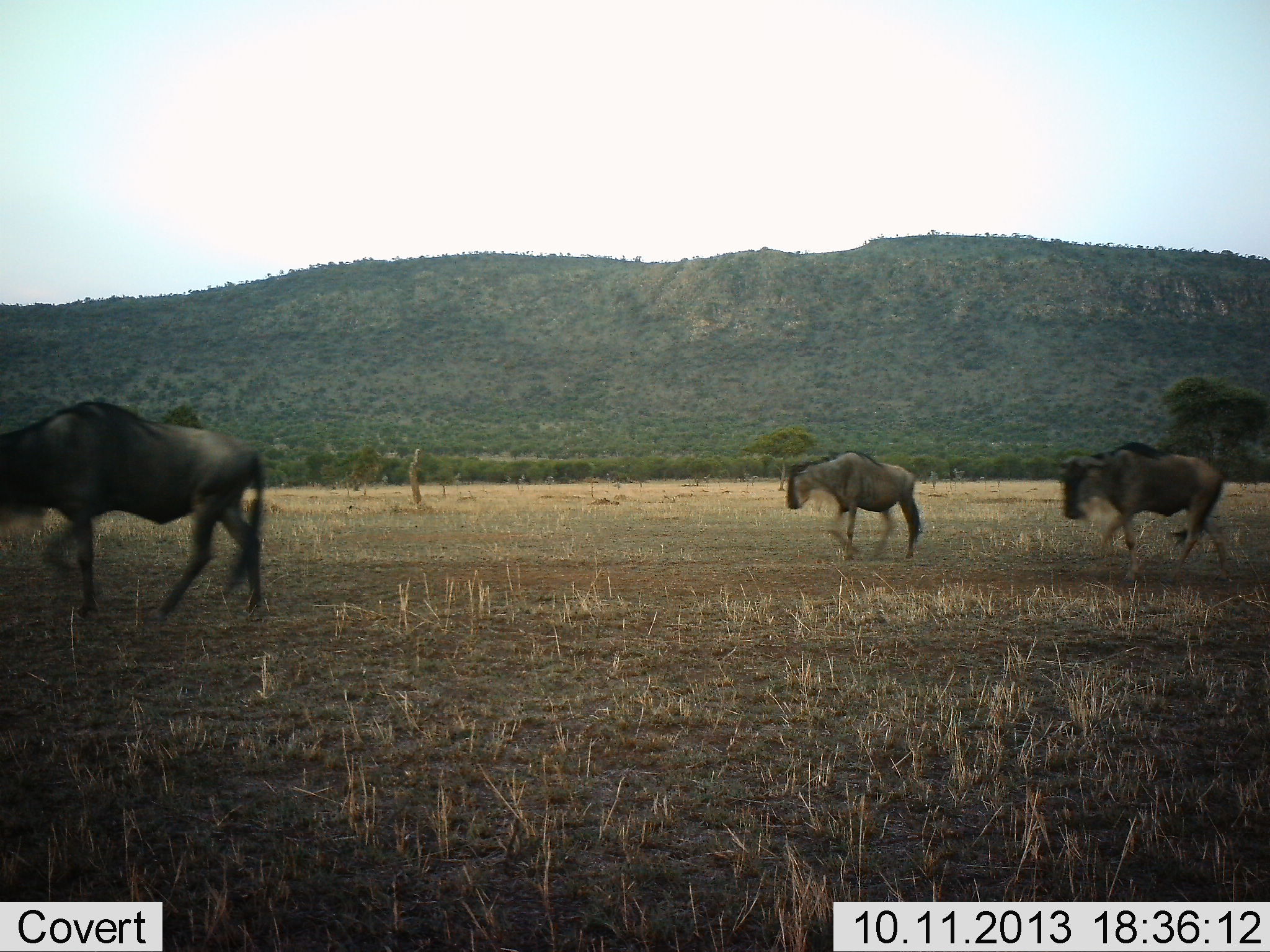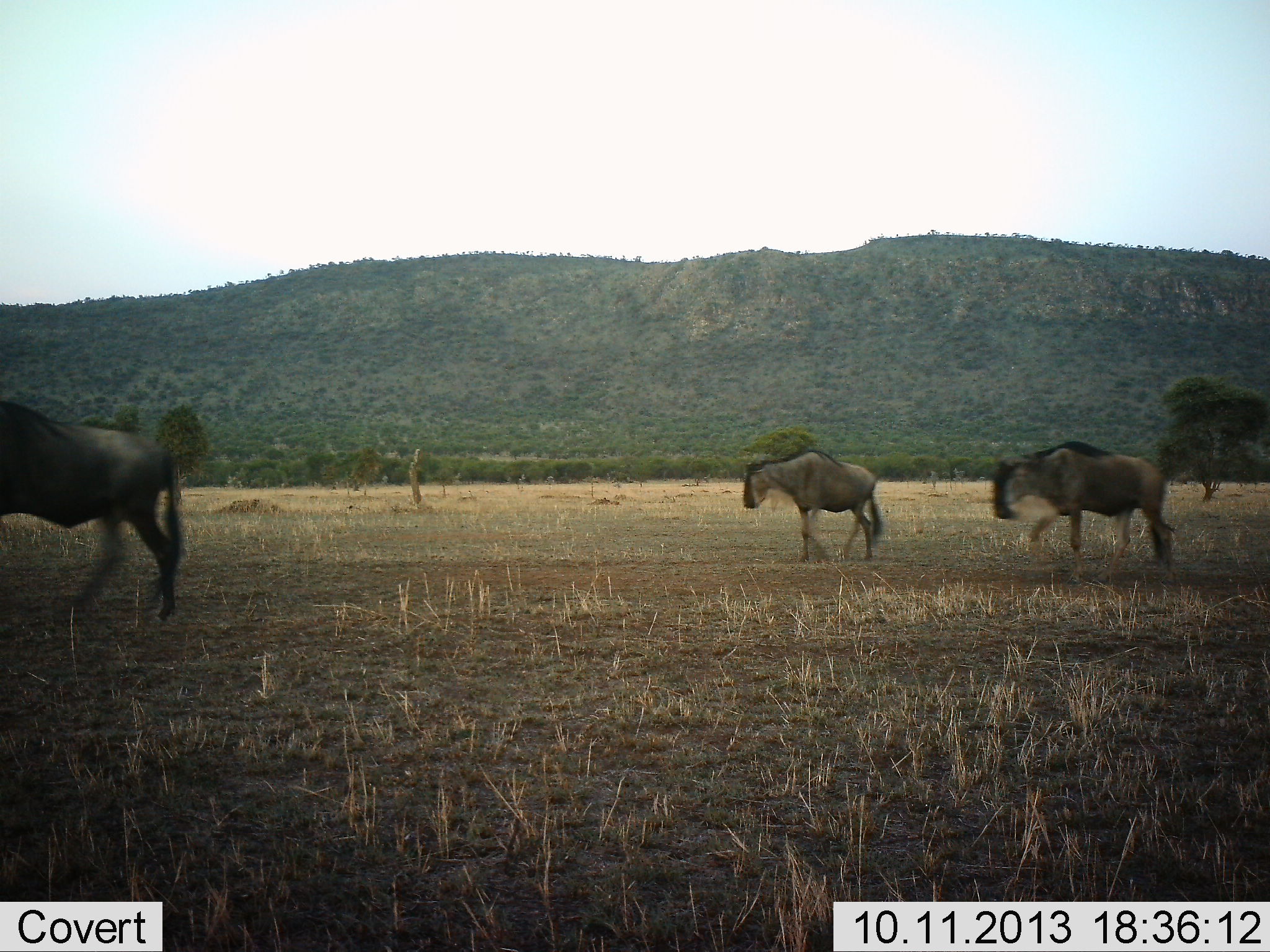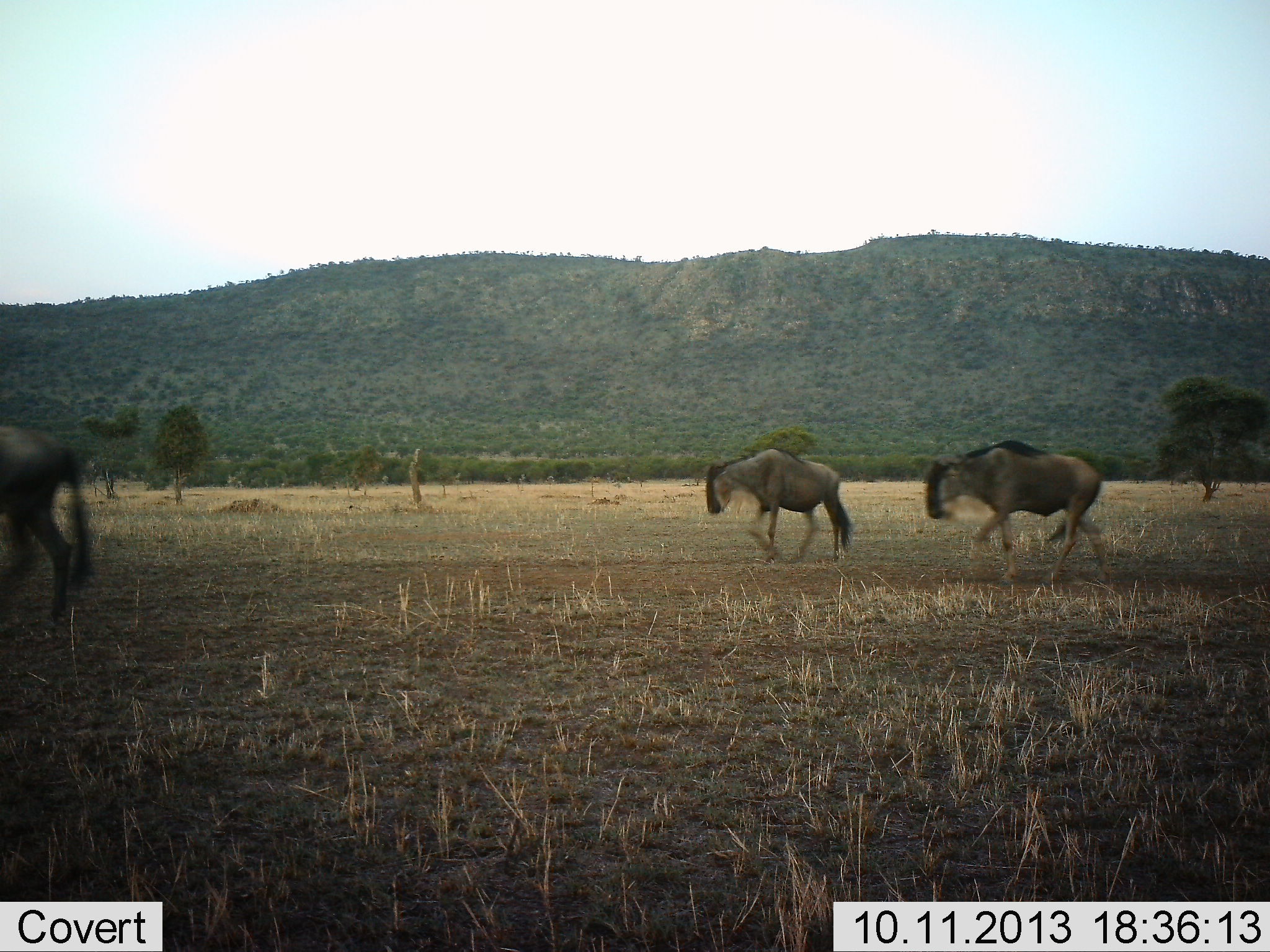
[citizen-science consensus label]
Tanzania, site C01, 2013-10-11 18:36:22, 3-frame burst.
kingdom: Animalia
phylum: Chordata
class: Mammalia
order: Artiodactyla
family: Bovidae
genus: Connochaetes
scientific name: Connochaetes taurinus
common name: blue wildebeest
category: wildebeest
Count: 3.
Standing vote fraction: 3%.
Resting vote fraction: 3%.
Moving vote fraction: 94%.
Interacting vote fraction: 3%.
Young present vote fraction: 0%.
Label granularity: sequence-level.